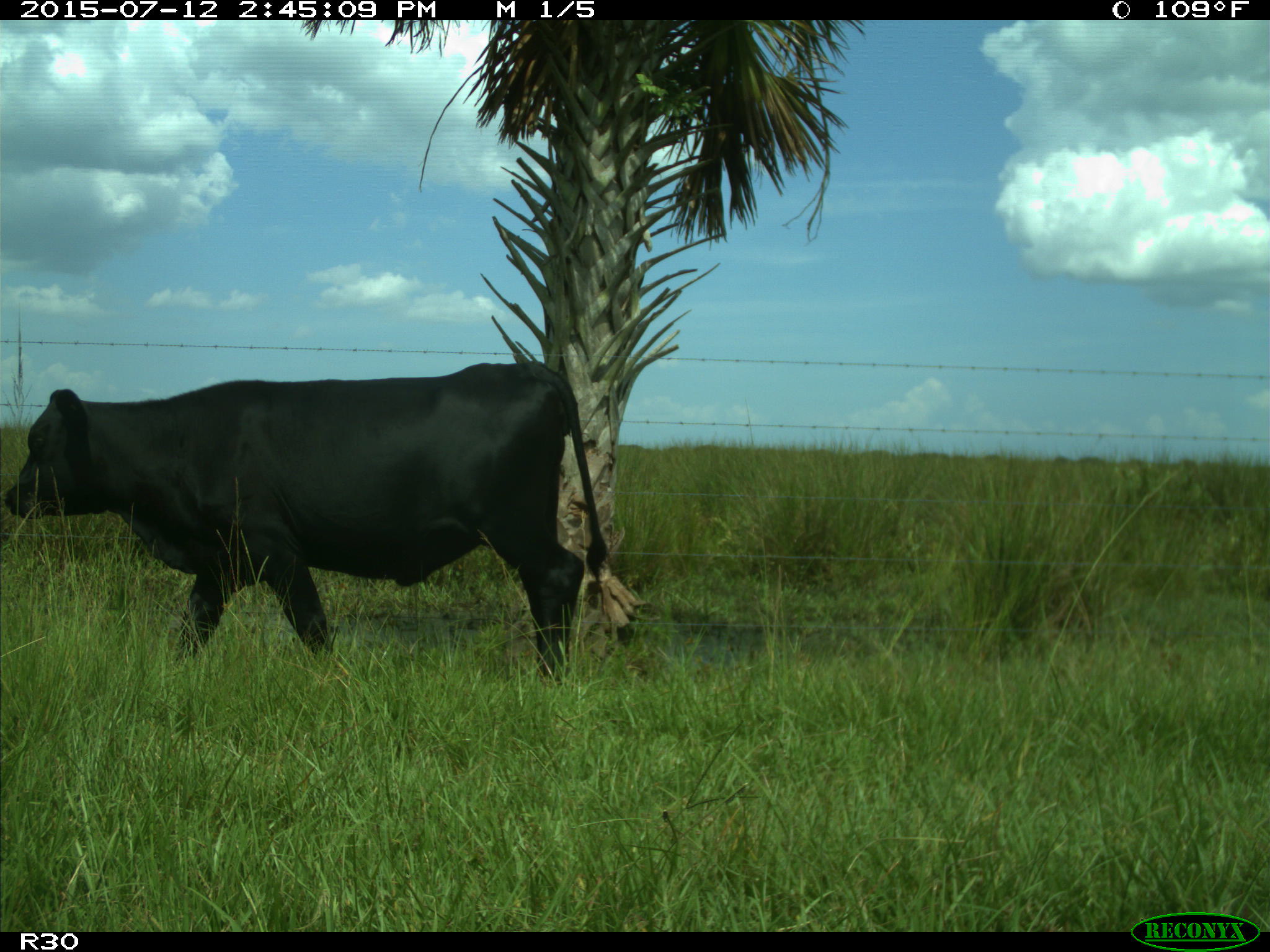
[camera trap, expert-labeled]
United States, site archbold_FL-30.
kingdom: Animalia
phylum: Chordata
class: Mammalia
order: Artiodactyla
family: Bovidae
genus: Bos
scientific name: Bos taurus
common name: domestic cow